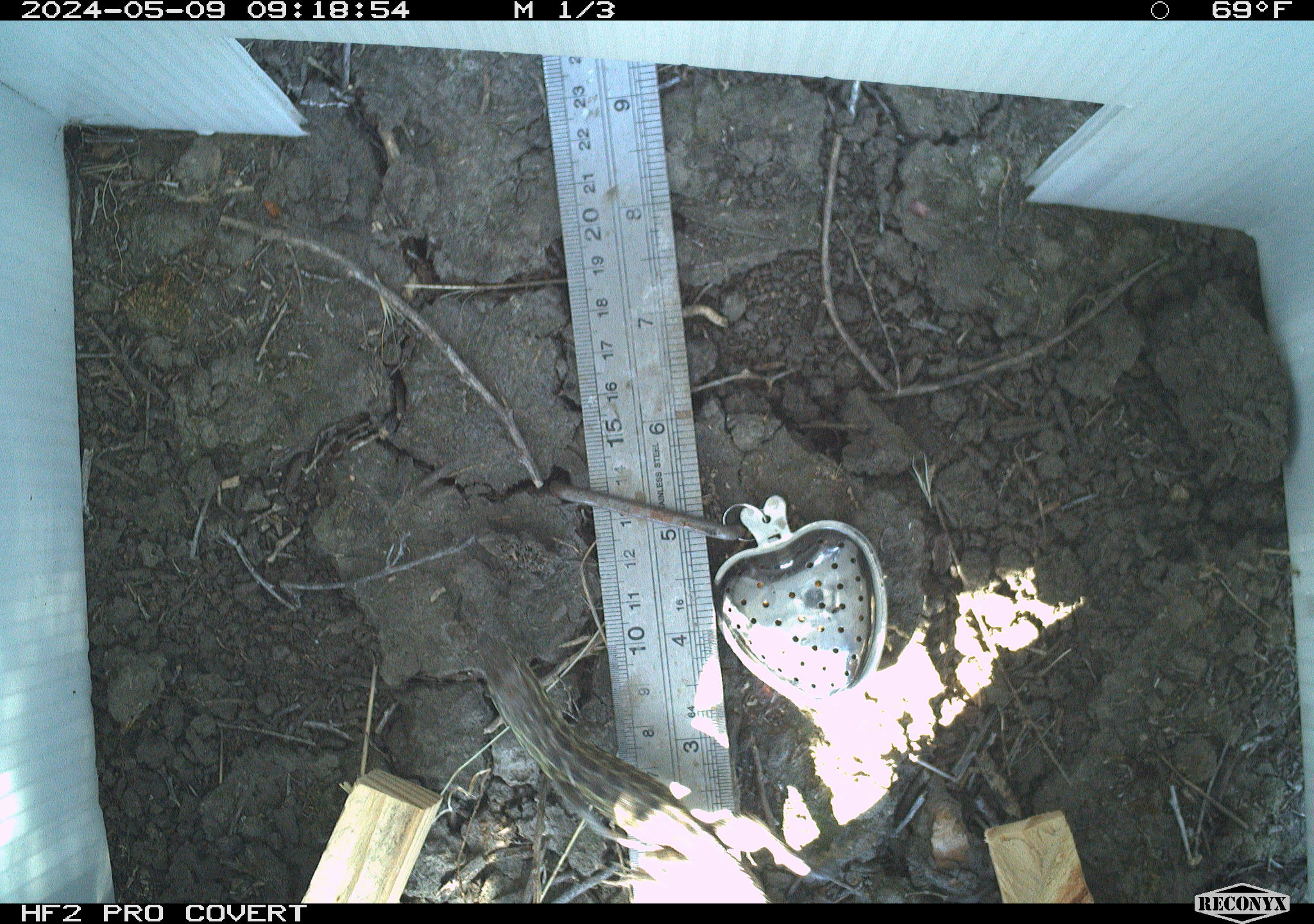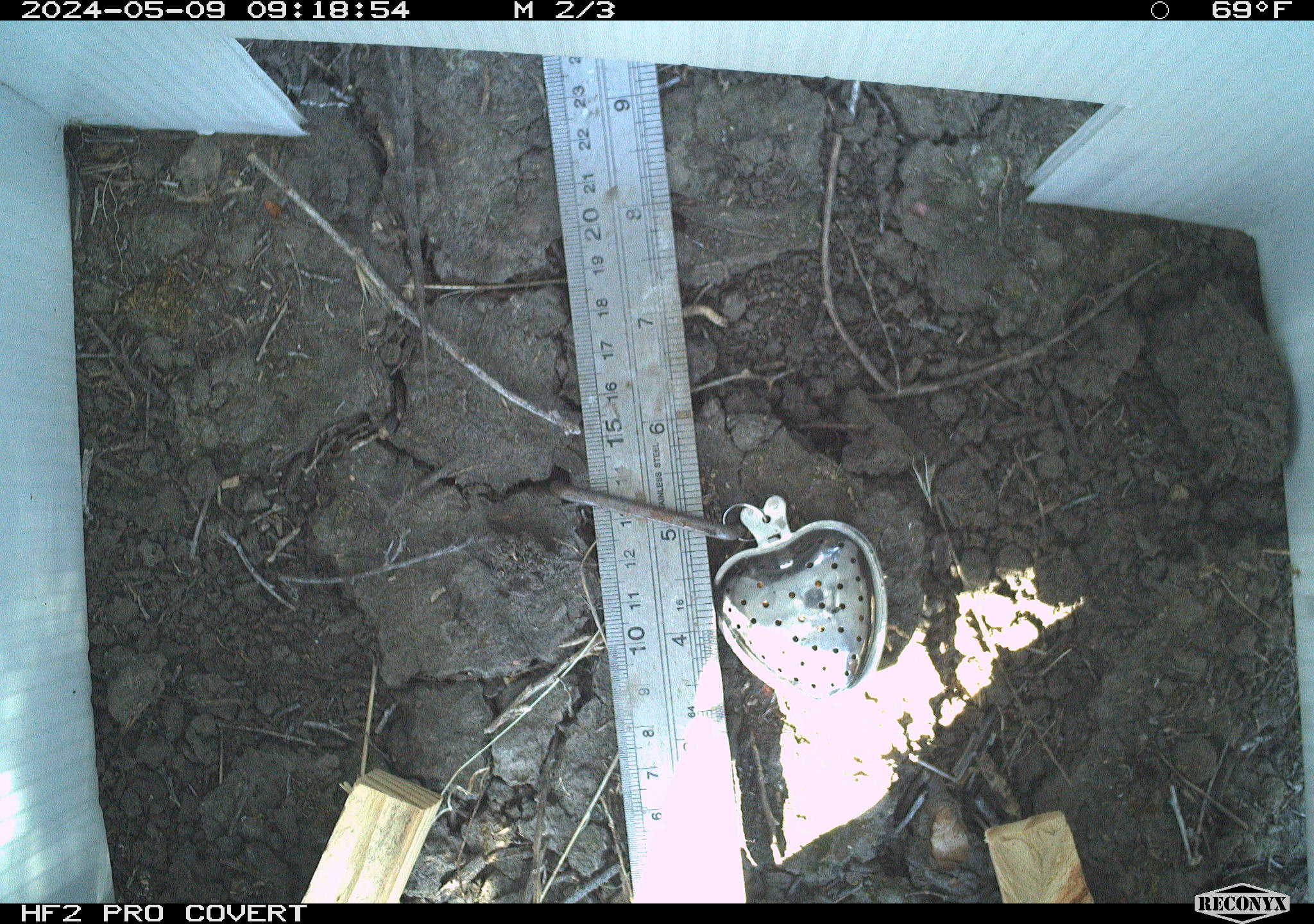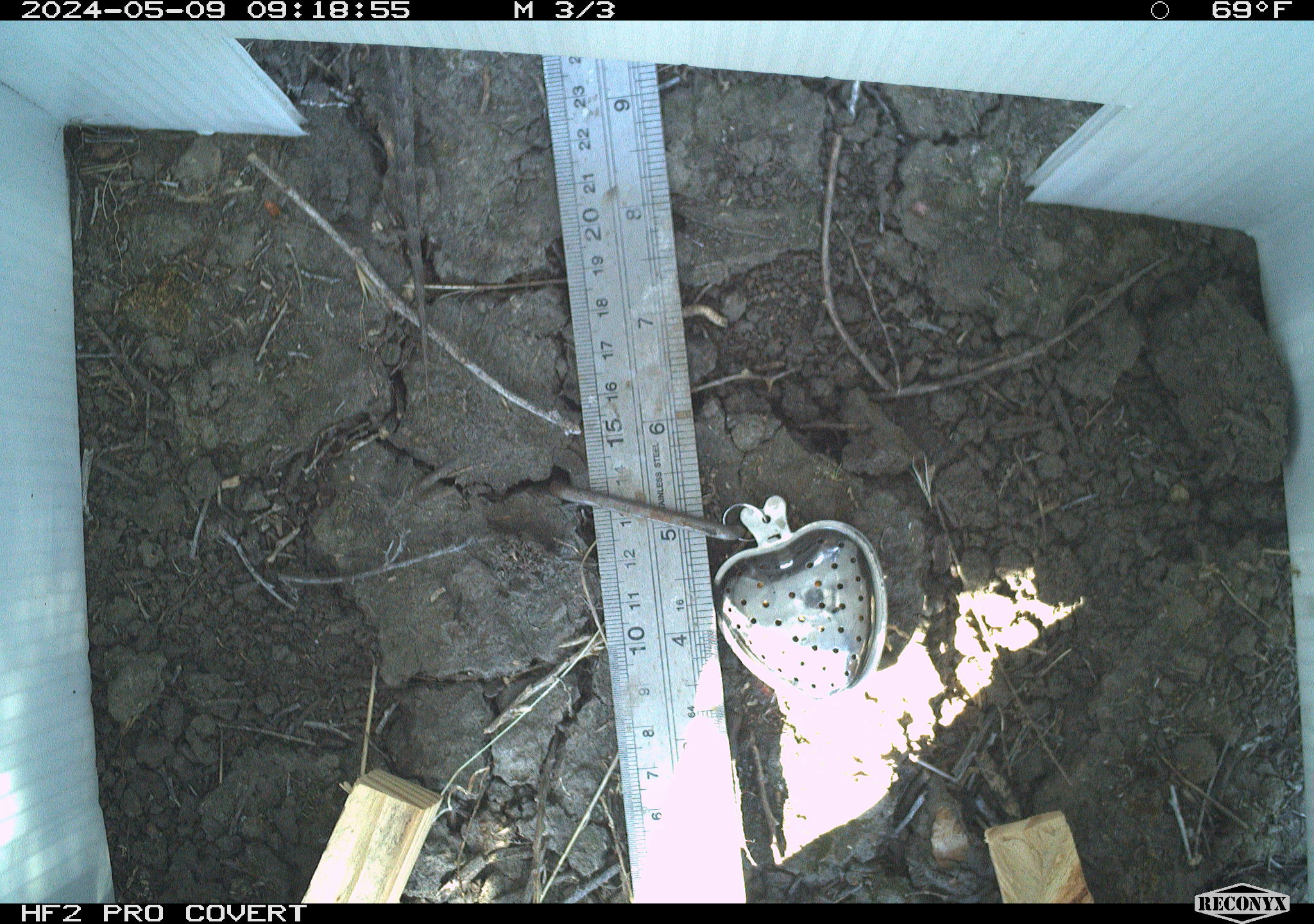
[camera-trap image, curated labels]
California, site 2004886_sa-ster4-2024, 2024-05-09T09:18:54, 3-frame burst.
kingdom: Animalia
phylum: Chordata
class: Reptilia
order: Squamata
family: Phrynosomatidae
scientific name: Phrynosomatidae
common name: phrynosomatid lizards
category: phrynosomatidae family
Phrynosomatidae family (phrynosomatid lizards) (Phrynosomatidae).